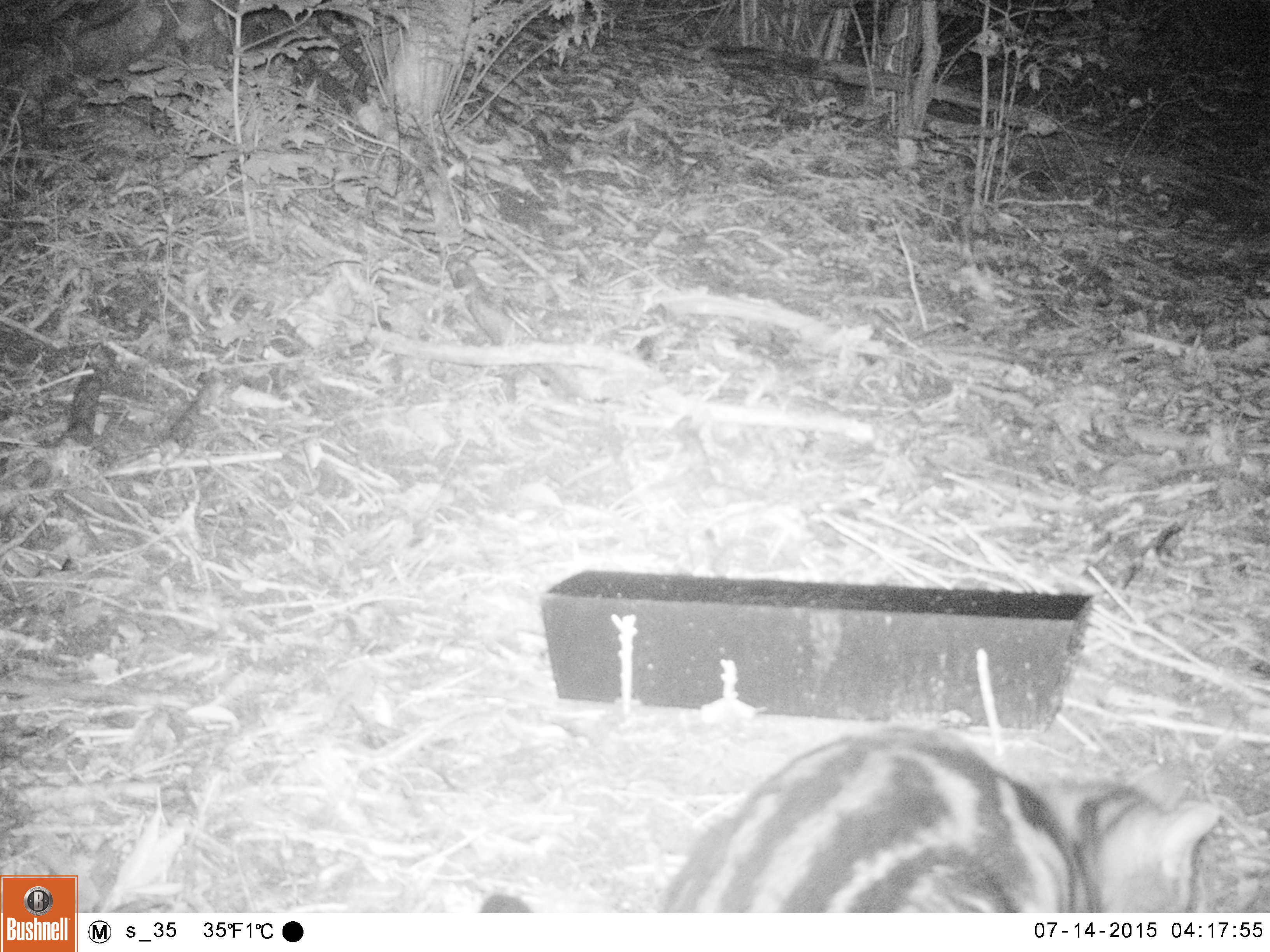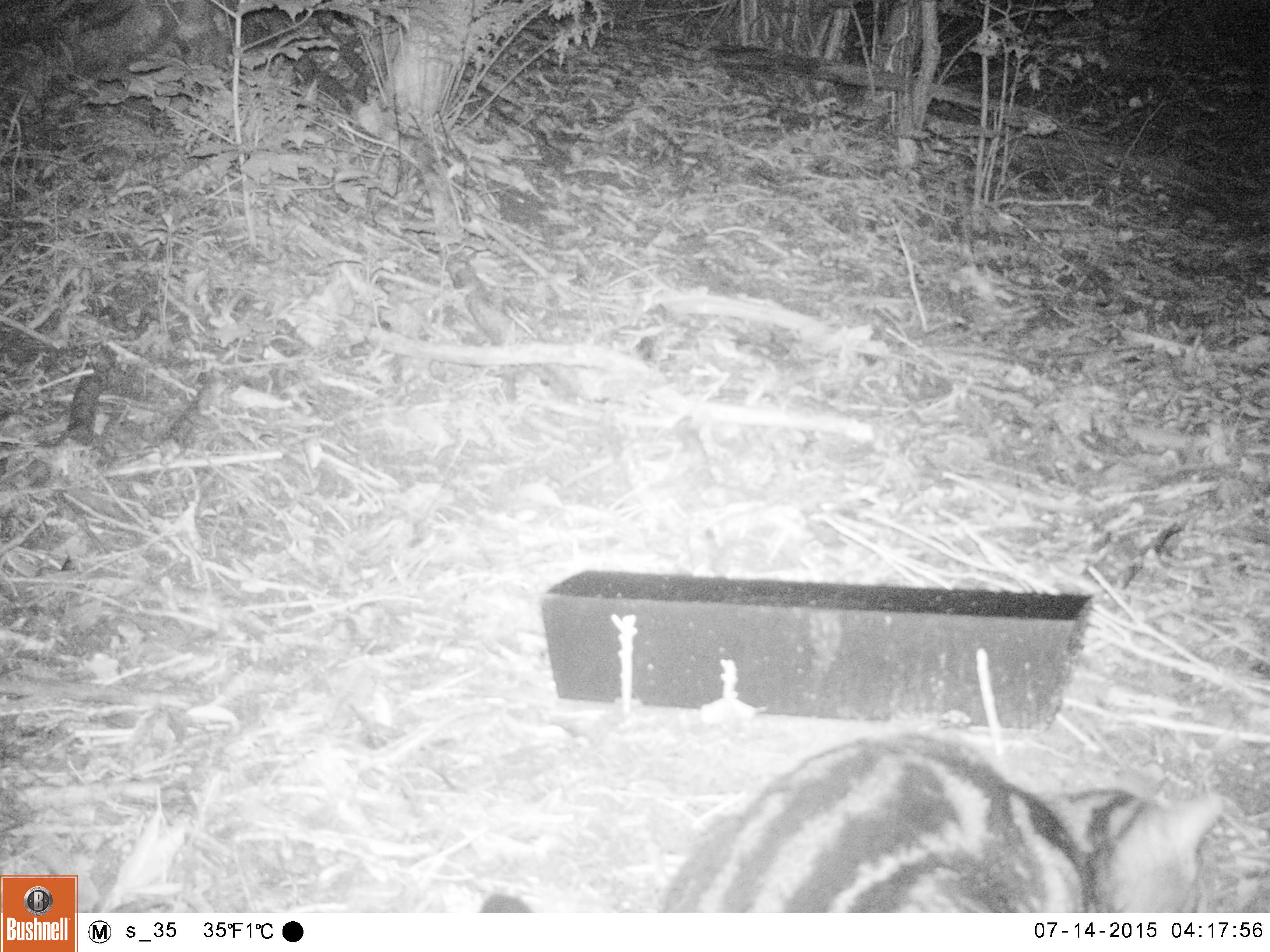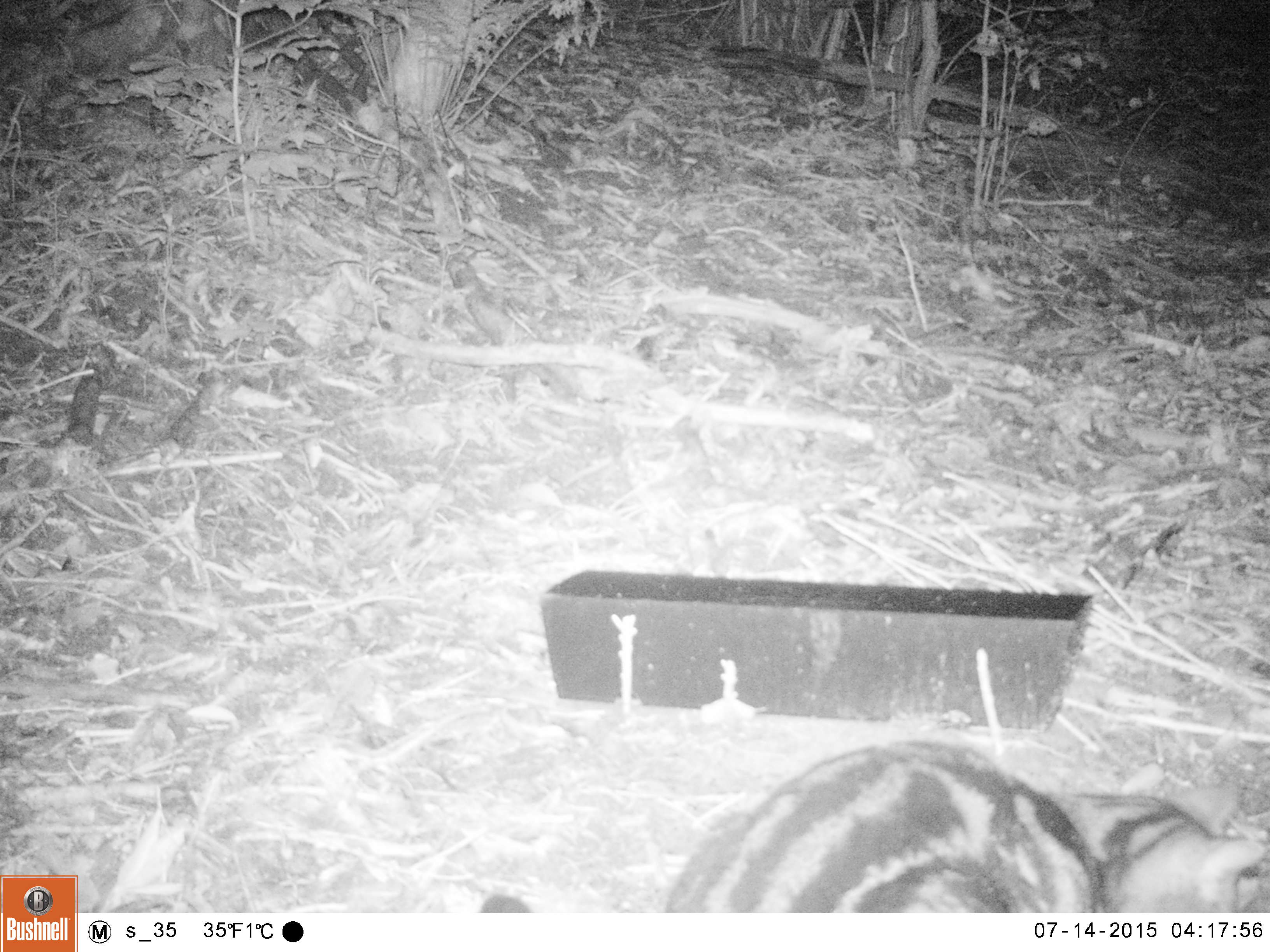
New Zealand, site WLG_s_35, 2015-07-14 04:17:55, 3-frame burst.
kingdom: Animalia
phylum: Chordata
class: Mammalia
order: Carnivora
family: Felidae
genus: Felis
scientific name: Felis catus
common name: domestic cat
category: cat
Cat (domestic cat) (Felis catus).